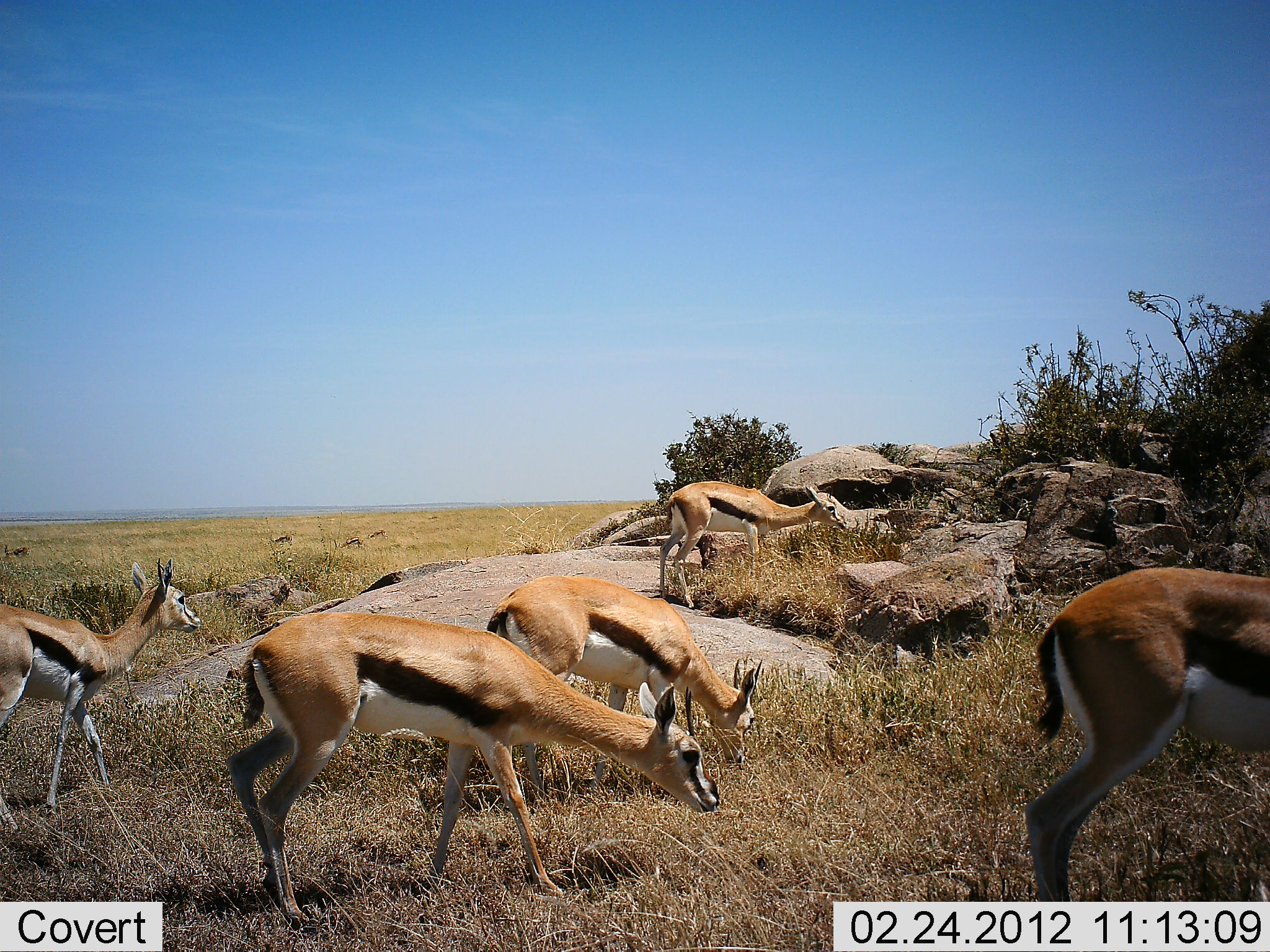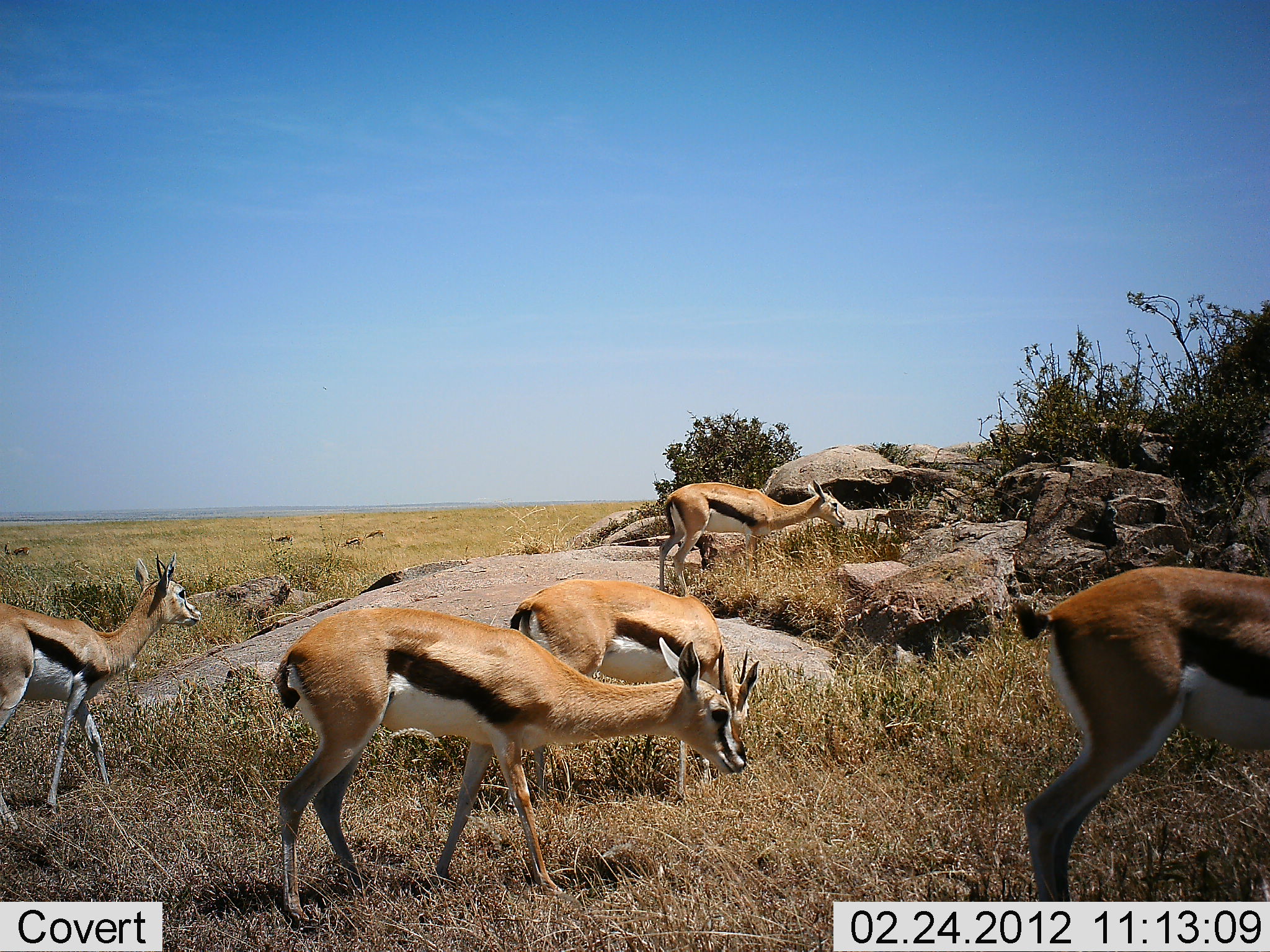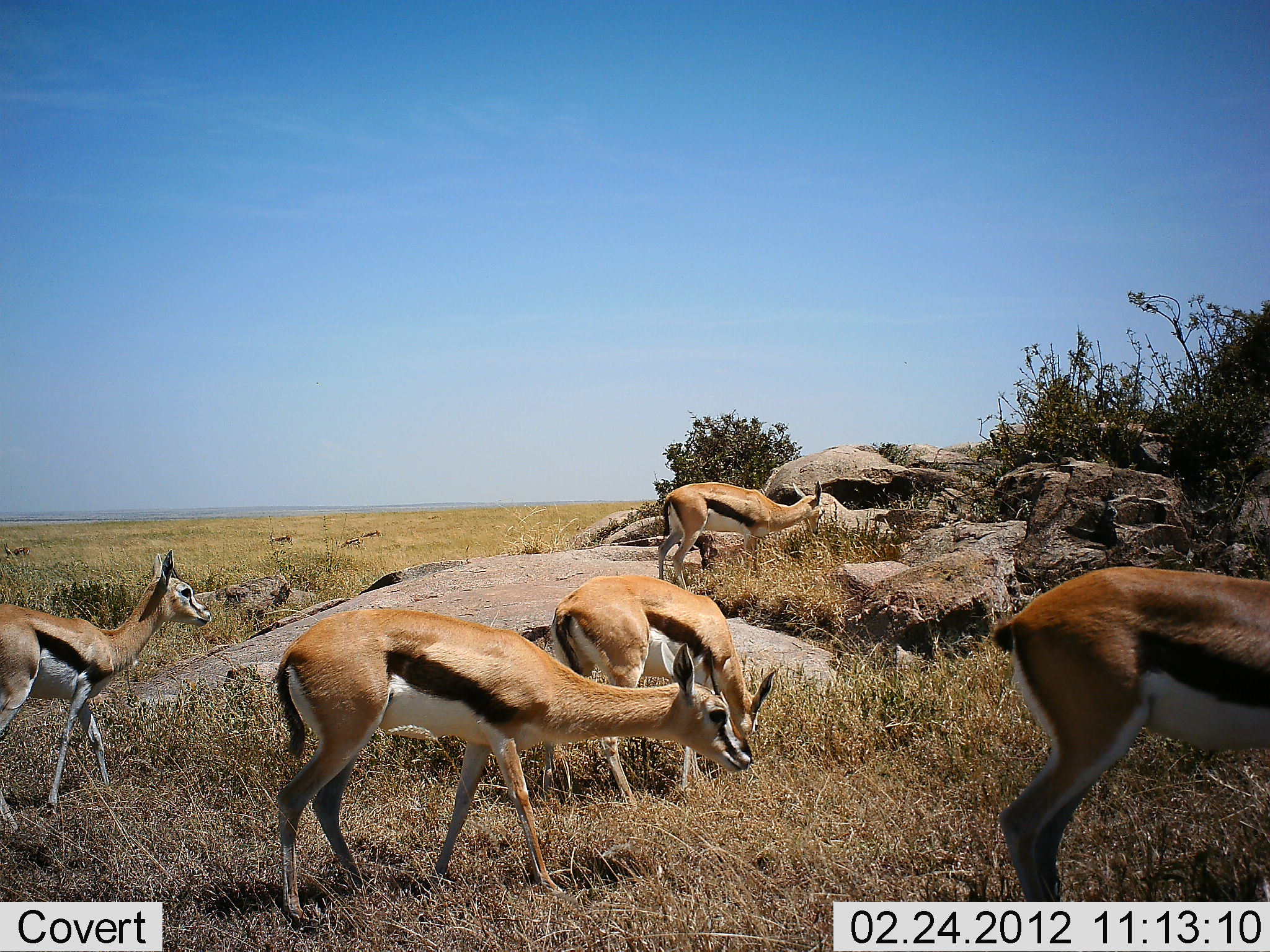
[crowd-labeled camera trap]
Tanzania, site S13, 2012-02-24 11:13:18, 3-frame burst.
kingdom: Animalia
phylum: Chordata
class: Mammalia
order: Artiodactyla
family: Bovidae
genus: Eudorcas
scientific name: Eudorcas thomsonii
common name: thomson's gazelle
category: gazellethomsons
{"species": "gazellethomsons (thomson's gazelle) (Eudorcas thomsonii)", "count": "5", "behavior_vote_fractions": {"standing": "33%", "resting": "0%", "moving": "39%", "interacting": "0%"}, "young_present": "6%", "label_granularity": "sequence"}